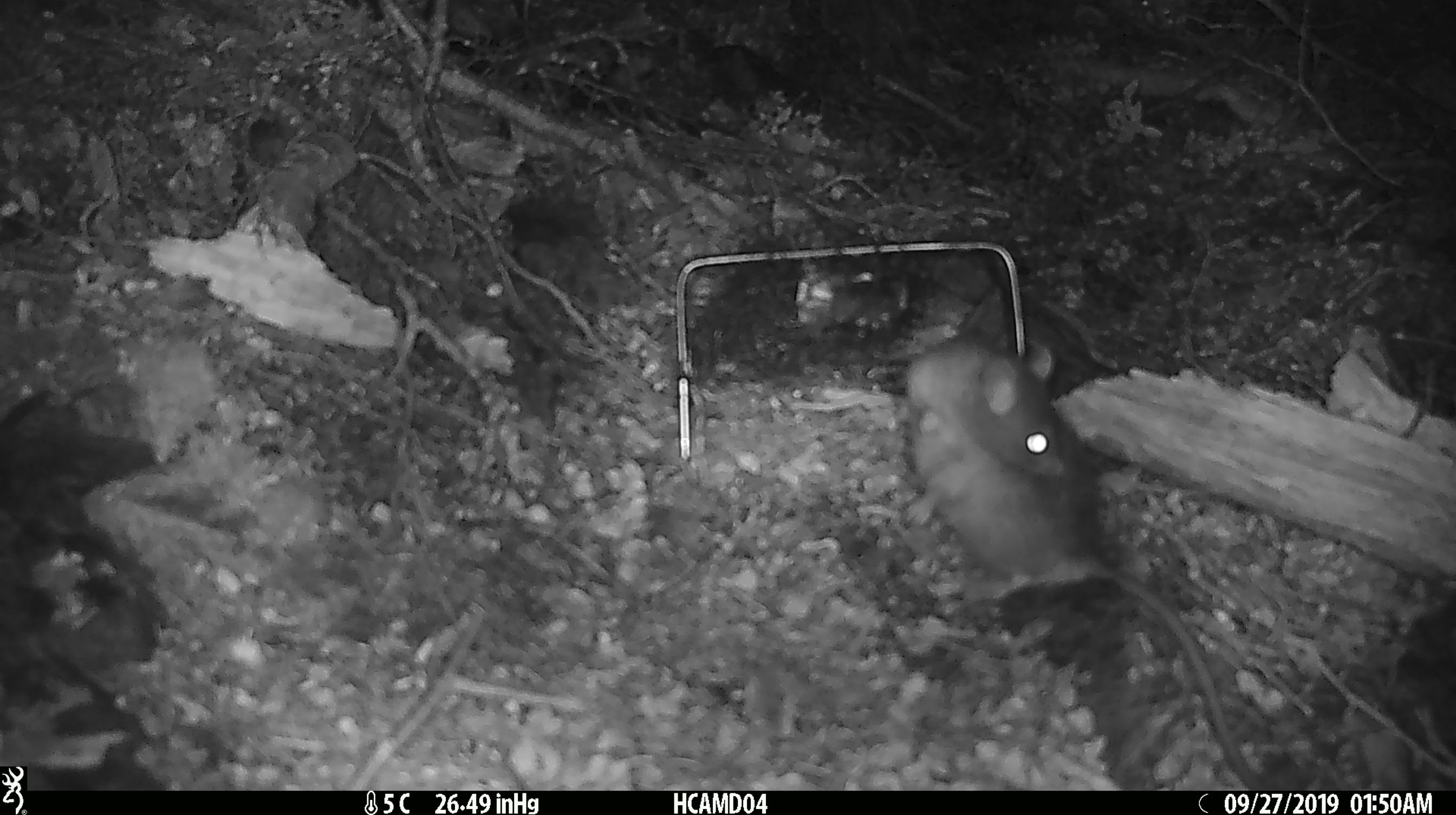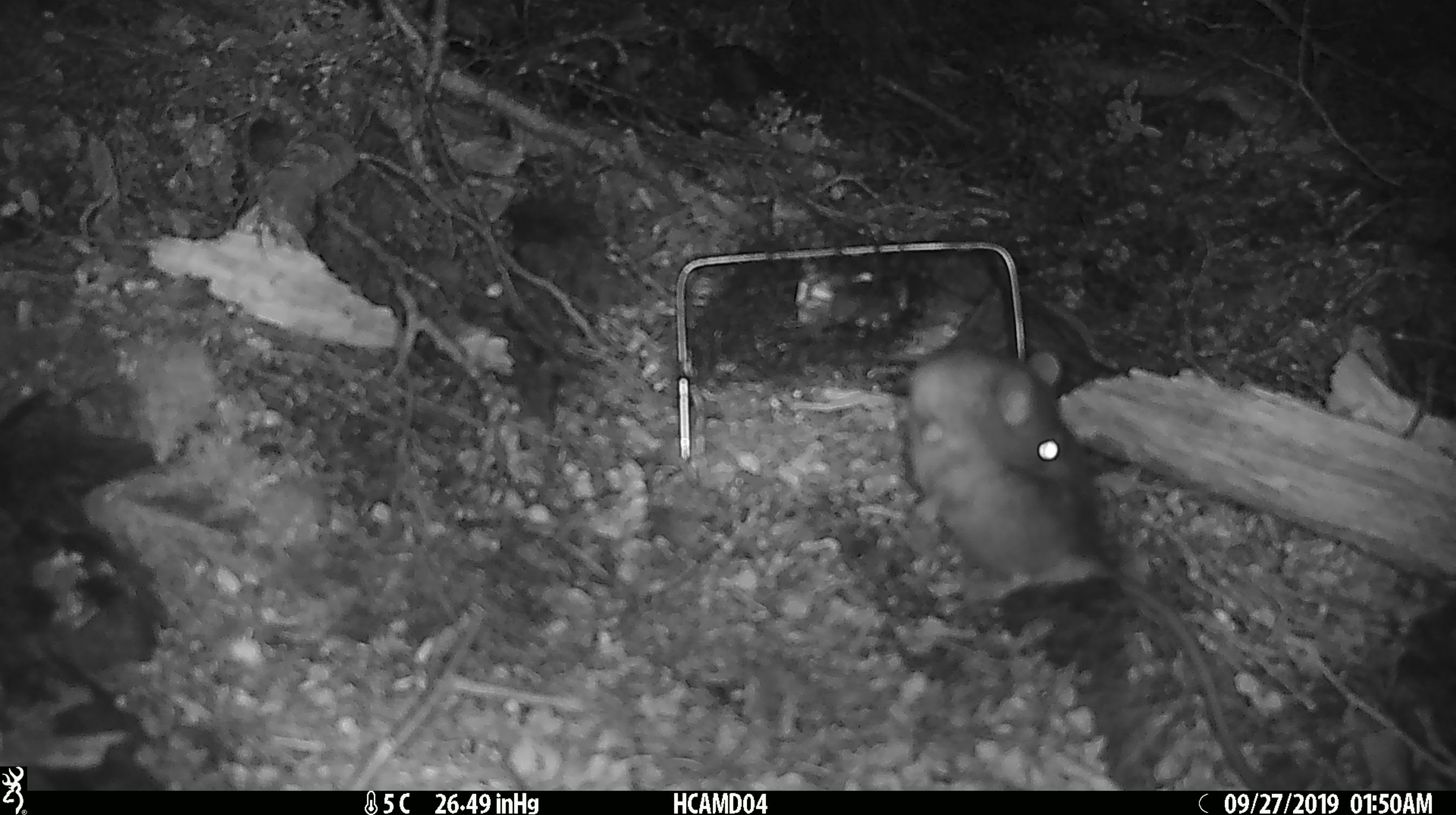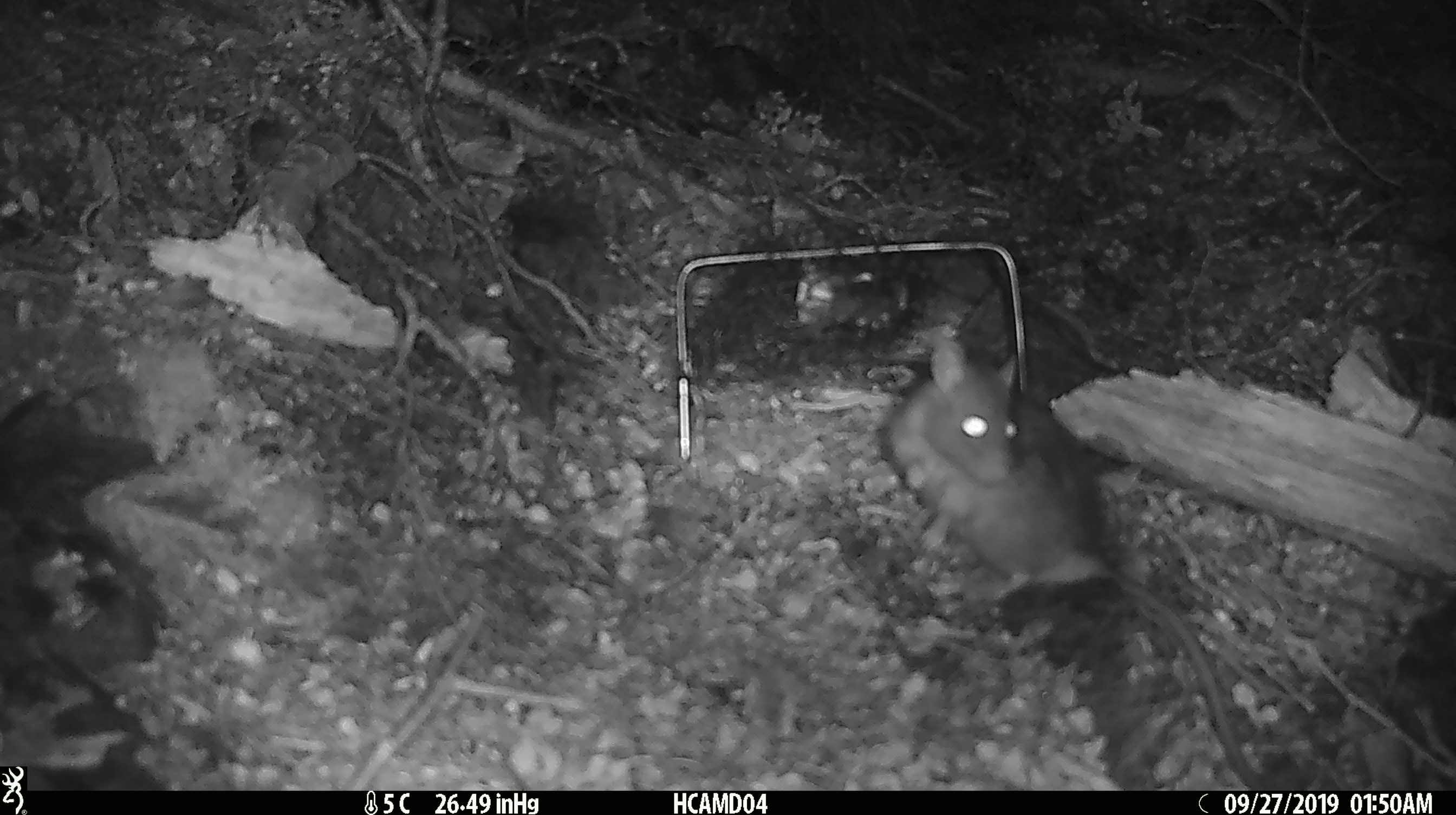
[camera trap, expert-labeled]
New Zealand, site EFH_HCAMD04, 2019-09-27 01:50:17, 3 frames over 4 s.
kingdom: Animalia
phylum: Chordata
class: Mammalia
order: Rodentia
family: Muridae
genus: Rattus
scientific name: Rattus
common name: rat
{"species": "rat (Rattus)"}